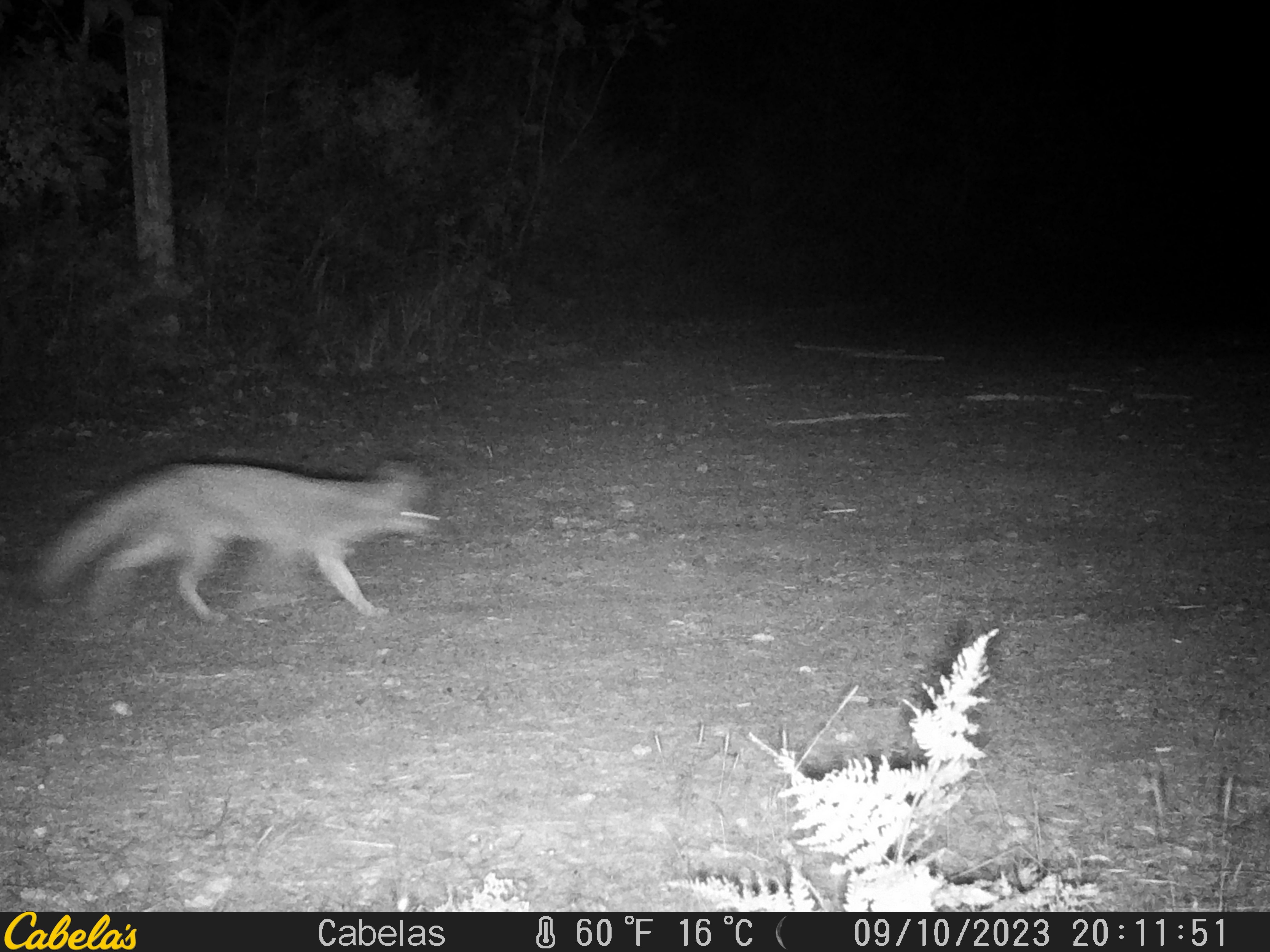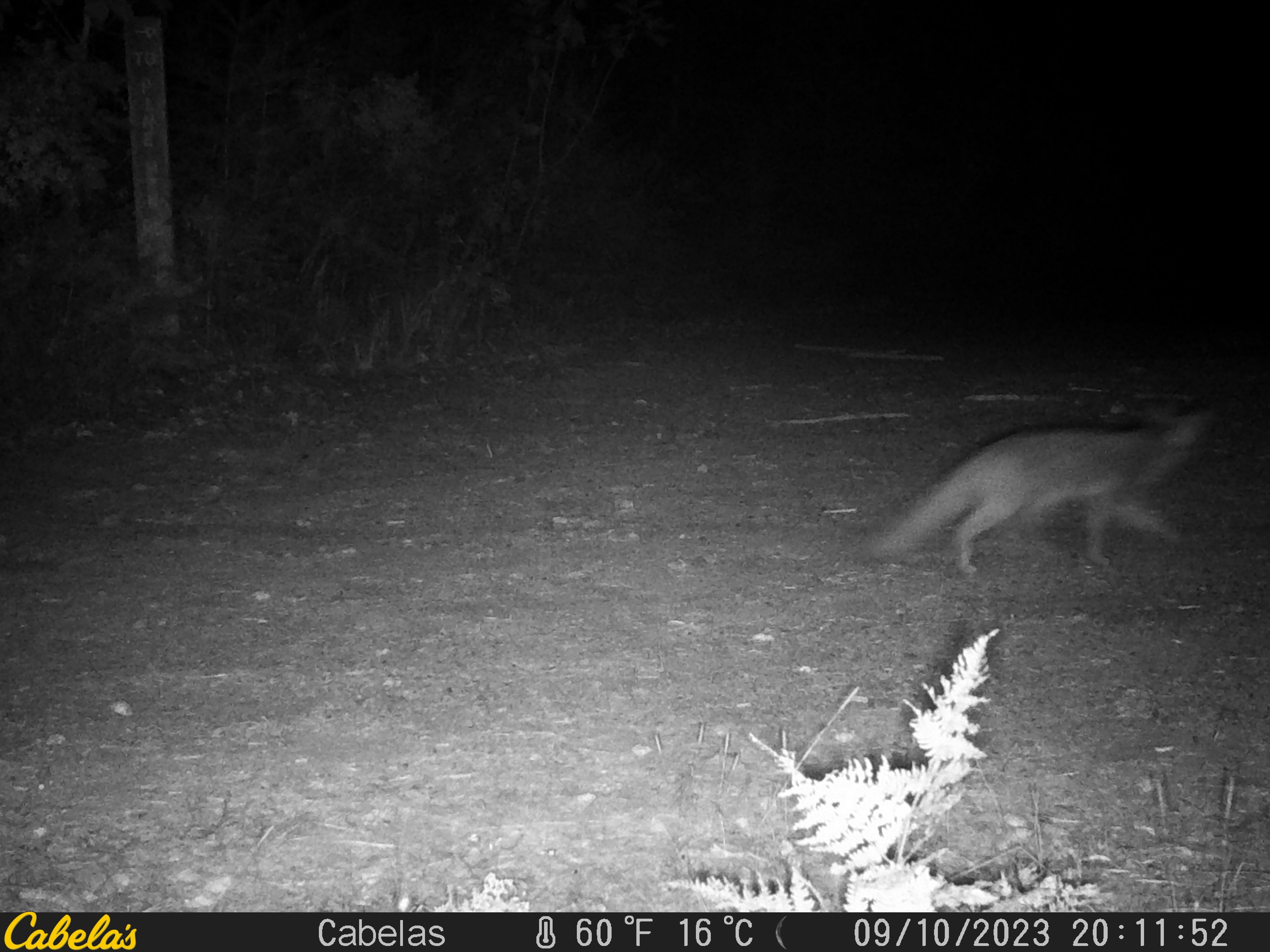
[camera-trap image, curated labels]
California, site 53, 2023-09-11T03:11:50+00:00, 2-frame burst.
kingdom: Animalia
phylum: Chordata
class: Mammalia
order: Carnivora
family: Canidae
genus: Urocyon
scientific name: Urocyon cinereoargenteus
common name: gray fox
Gray fox (Urocyon cinereoargenteus).